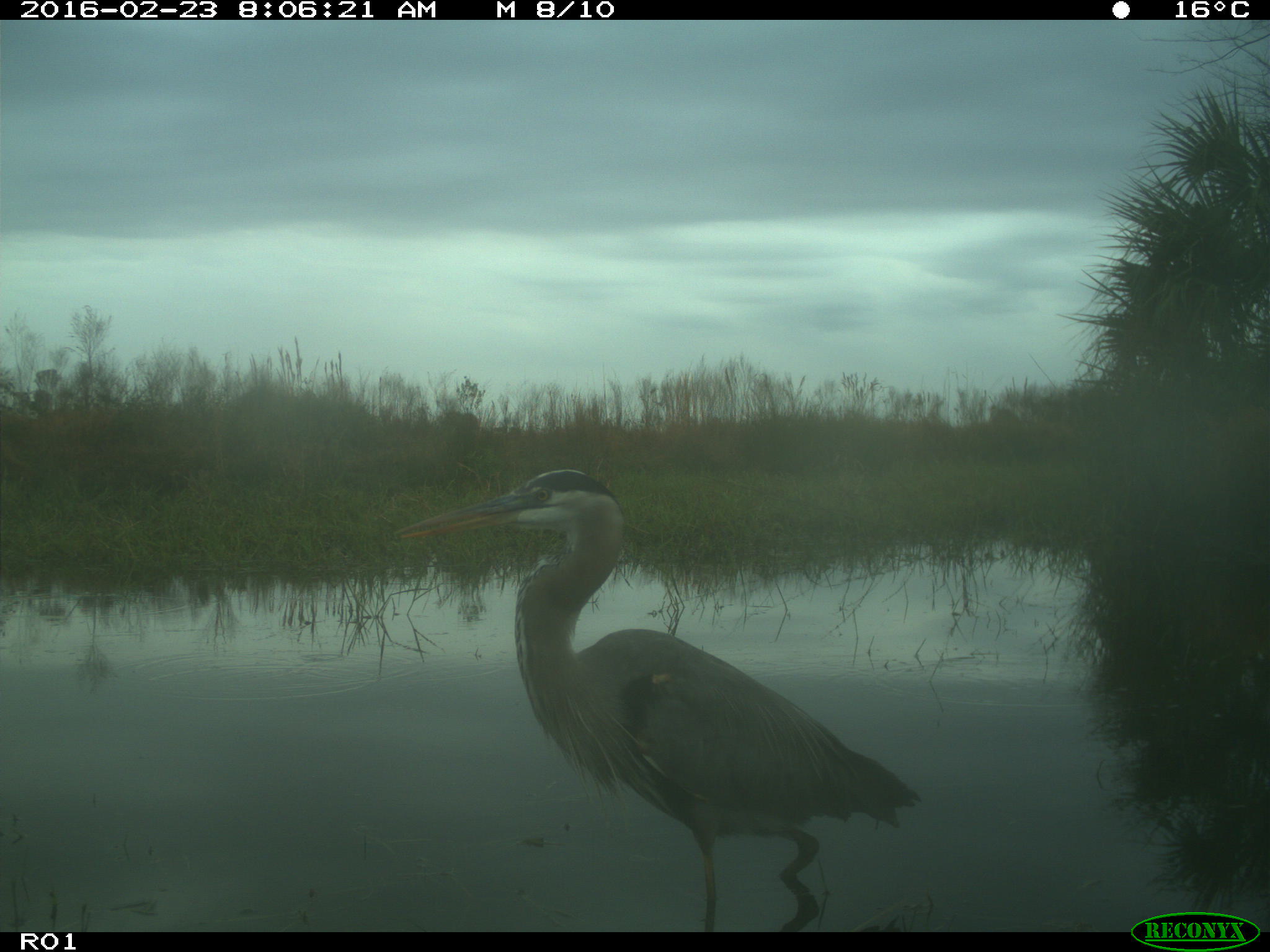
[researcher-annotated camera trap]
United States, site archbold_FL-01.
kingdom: Animalia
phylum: Chordata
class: Aves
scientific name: Aves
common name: birds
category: unidentified bird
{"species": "unidentified bird (birds) (Aves)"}